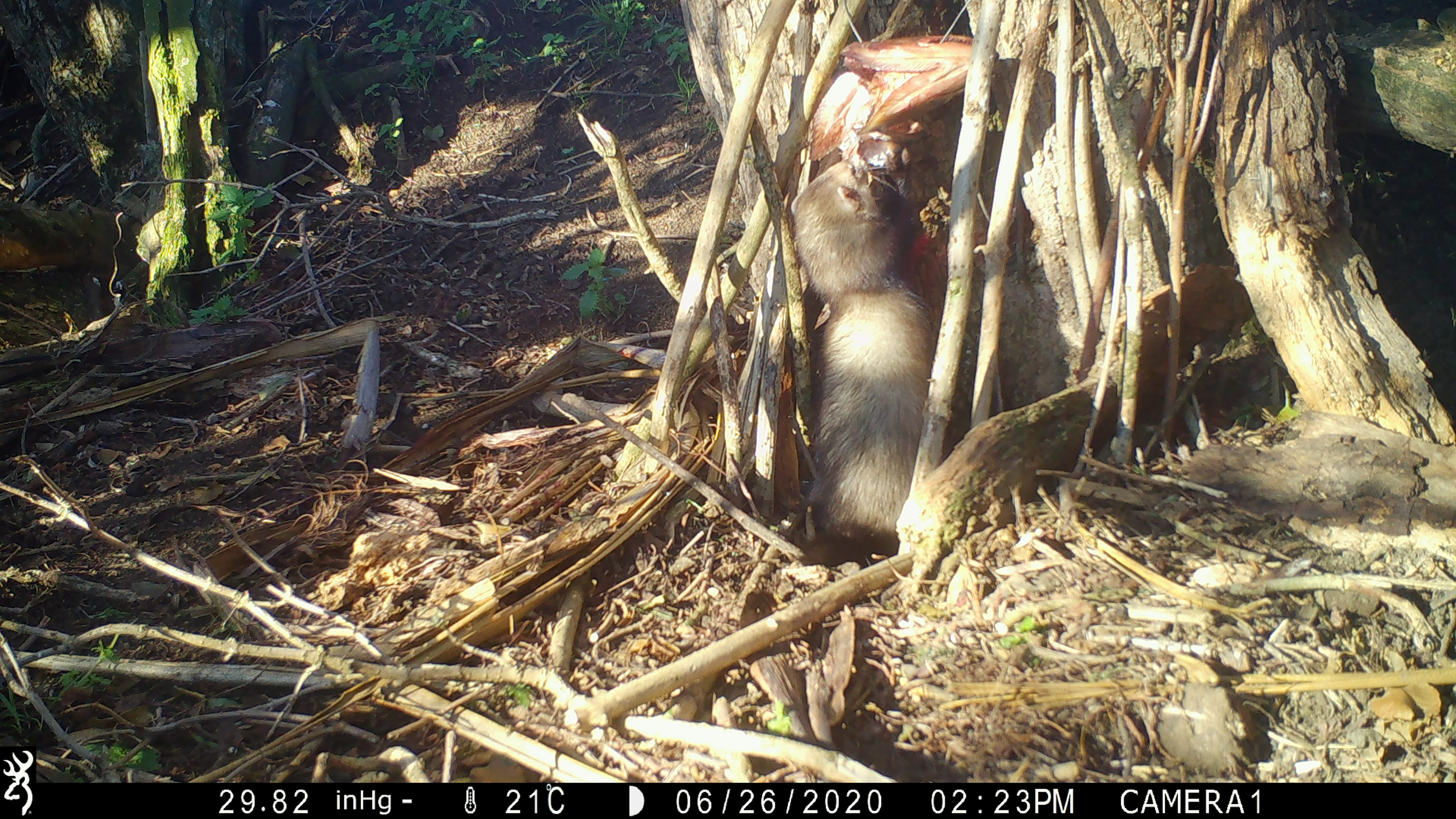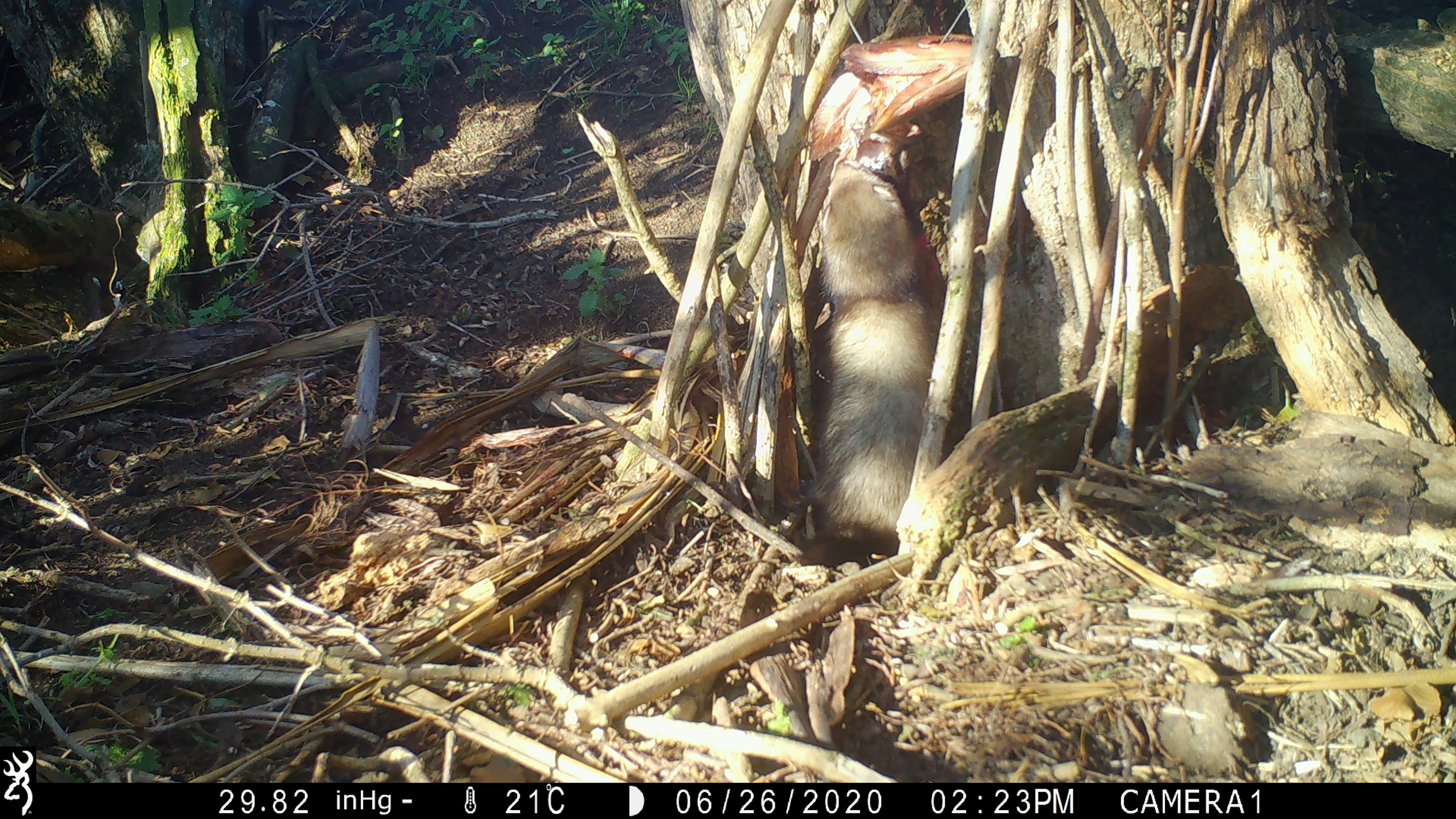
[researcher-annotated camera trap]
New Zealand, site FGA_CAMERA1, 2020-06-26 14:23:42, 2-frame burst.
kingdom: Animalia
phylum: Chordata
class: Mammalia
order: Carnivora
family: Mustelidae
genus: Mustela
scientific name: Mustela furo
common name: ferret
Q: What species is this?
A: Ferret (Mustela furo).